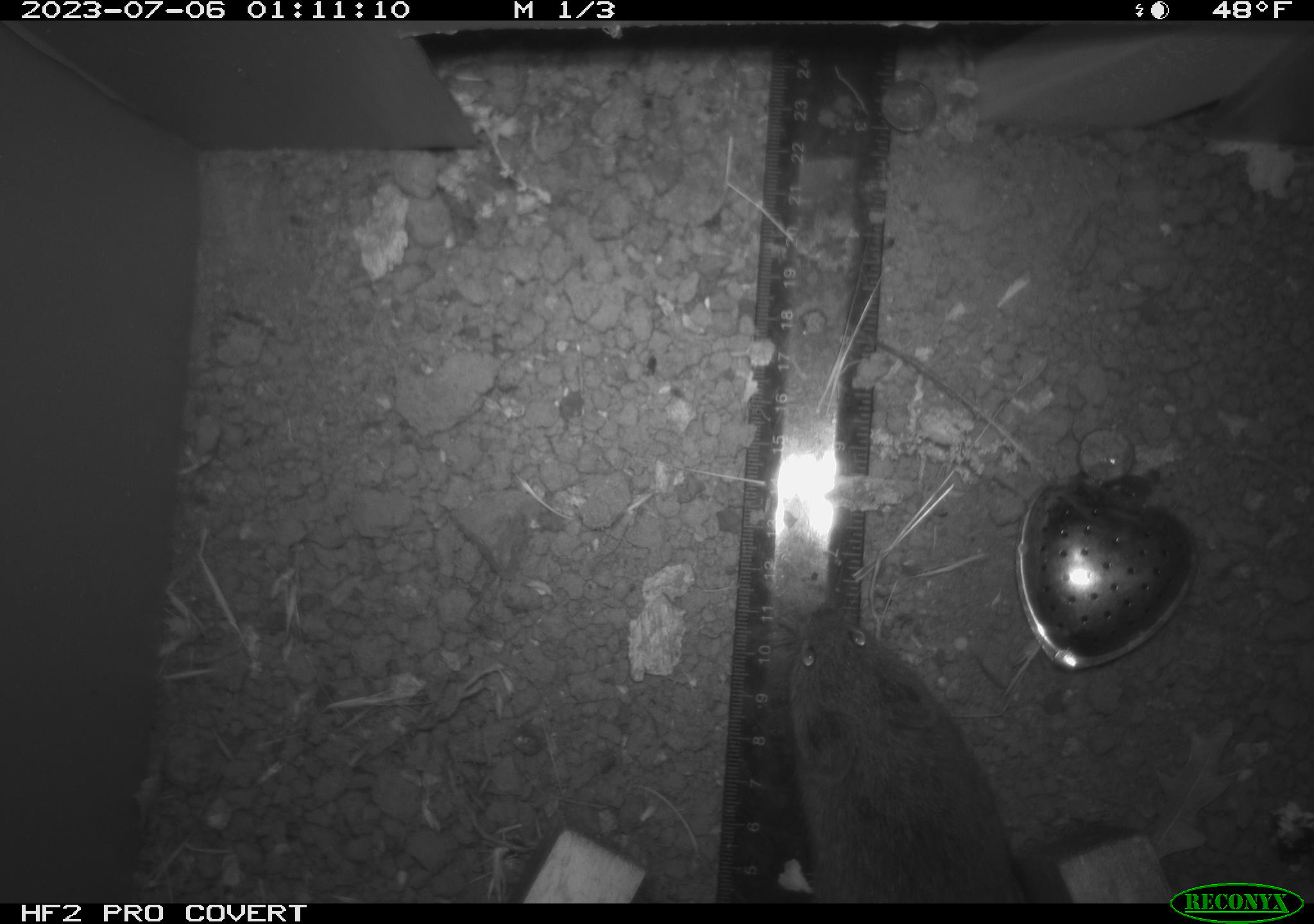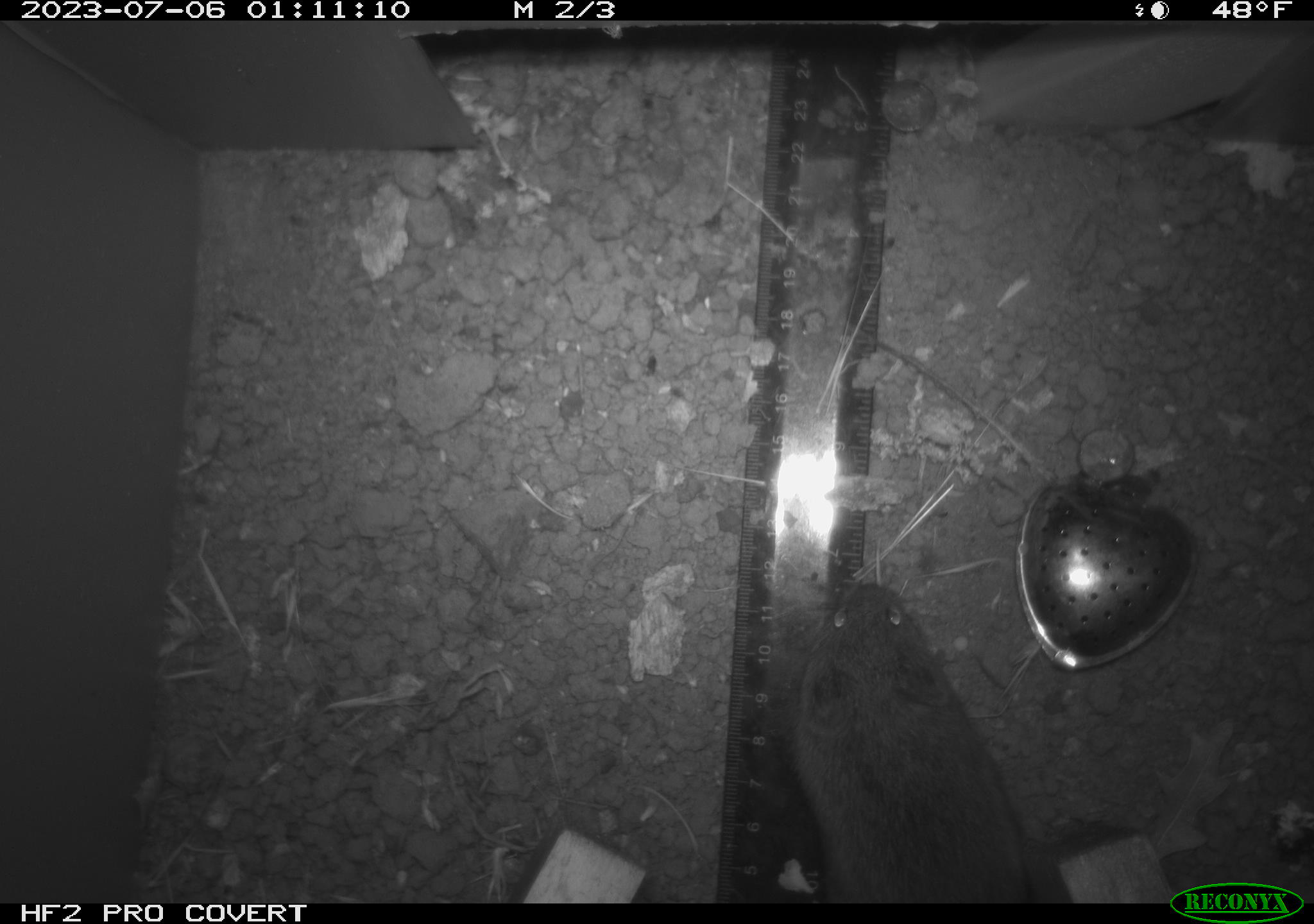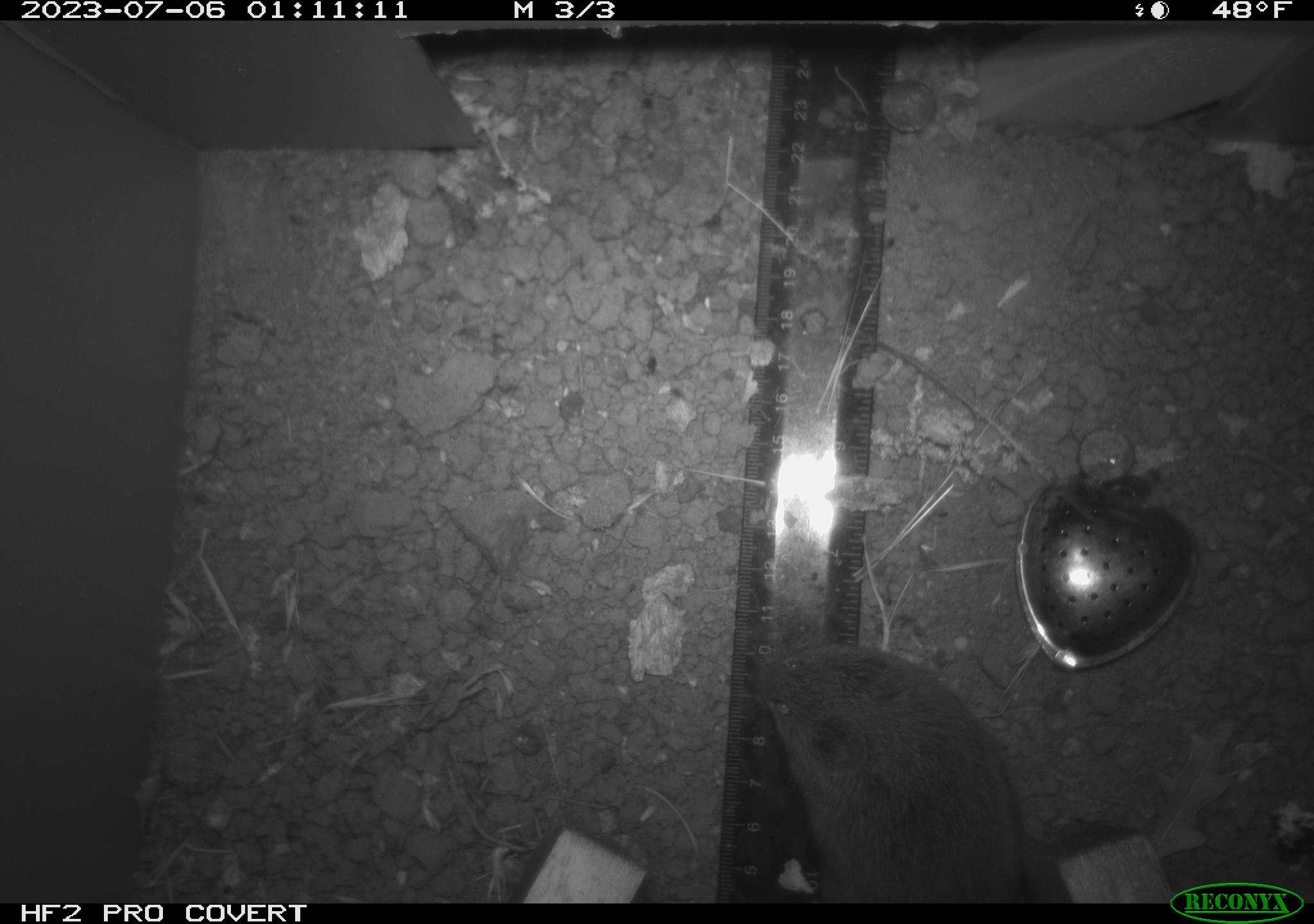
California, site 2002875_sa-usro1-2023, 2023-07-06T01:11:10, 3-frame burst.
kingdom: Animalia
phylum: Chordata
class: Mammalia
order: Rodentia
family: Cricetidae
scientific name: Arvicolinae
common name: voles, lemmings, and muskrats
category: arvicolinae subfamily